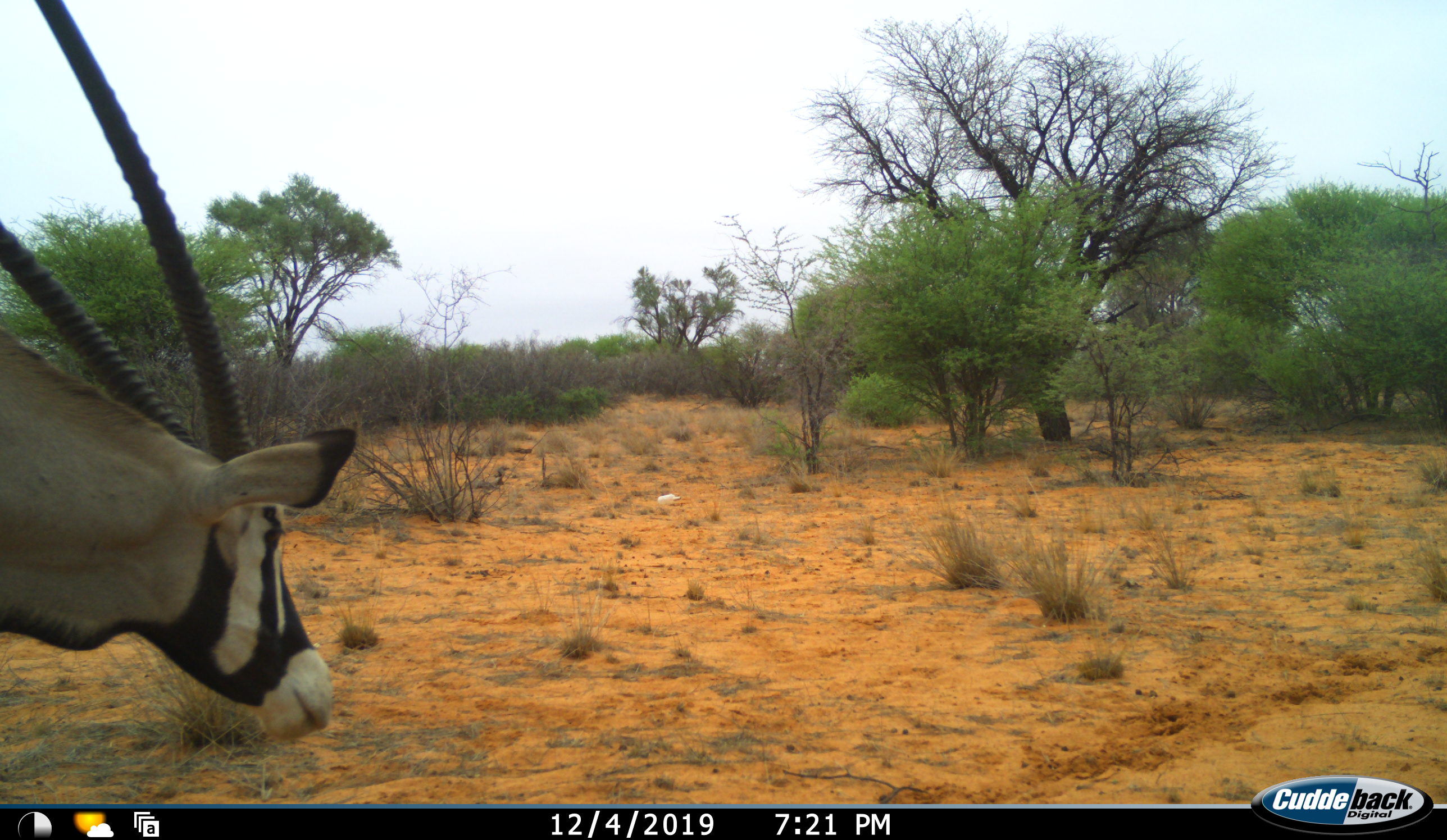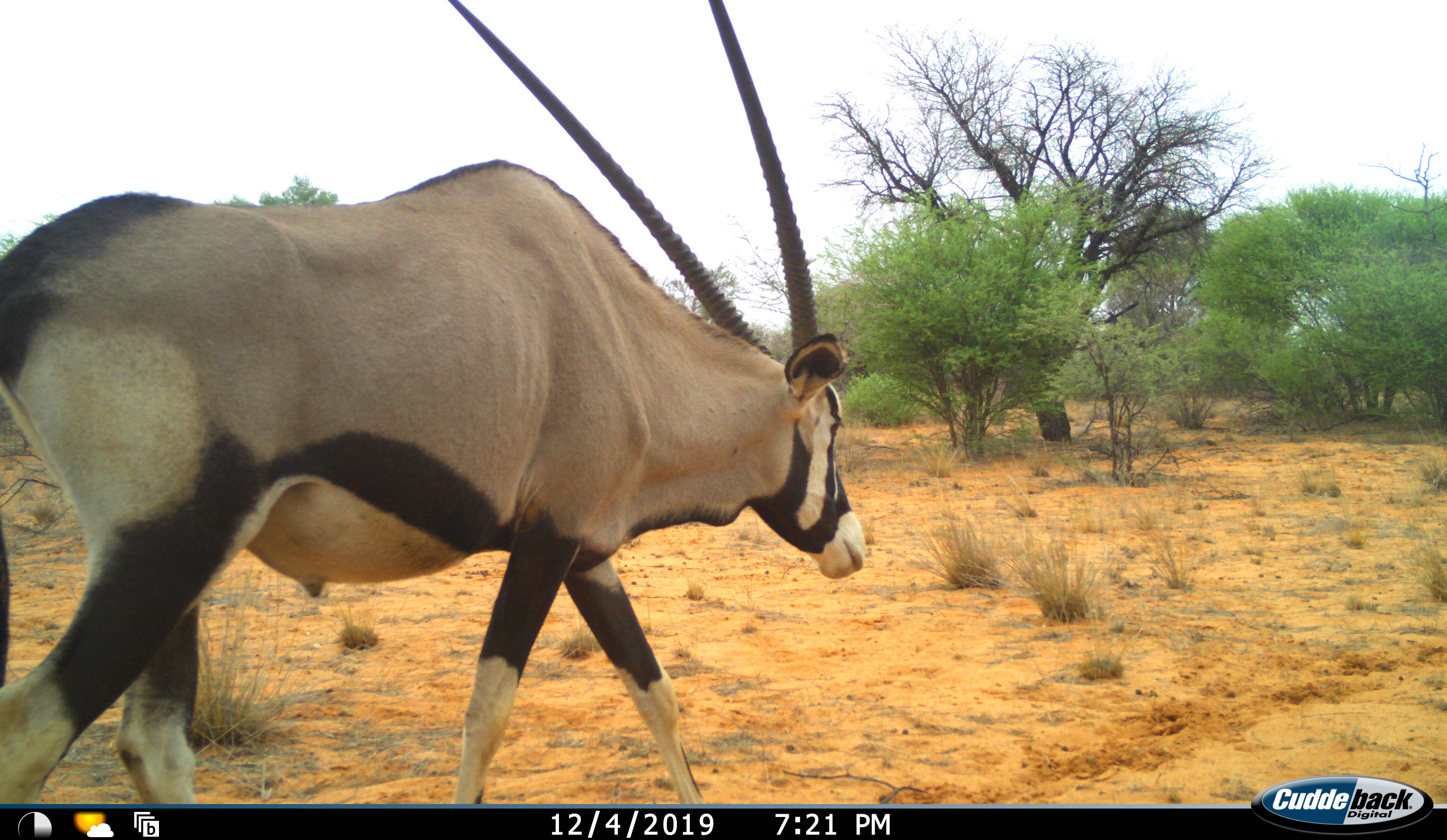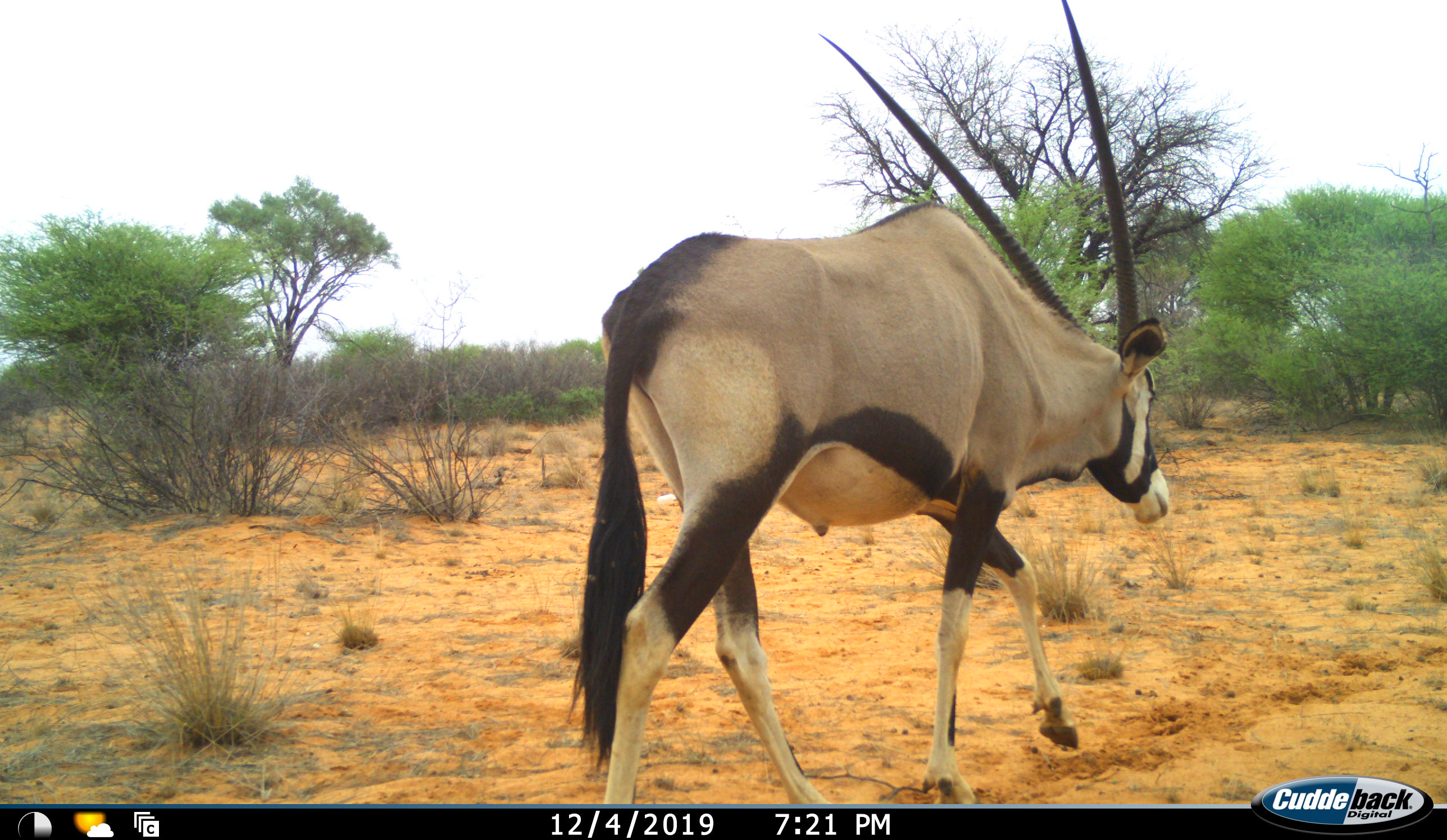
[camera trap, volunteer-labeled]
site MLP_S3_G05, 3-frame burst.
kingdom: Animalia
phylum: Chordata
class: Mammalia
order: Artiodactyla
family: Bovidae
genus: Oryx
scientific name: Oryx gazella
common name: gemsbok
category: oryx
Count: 1.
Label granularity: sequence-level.